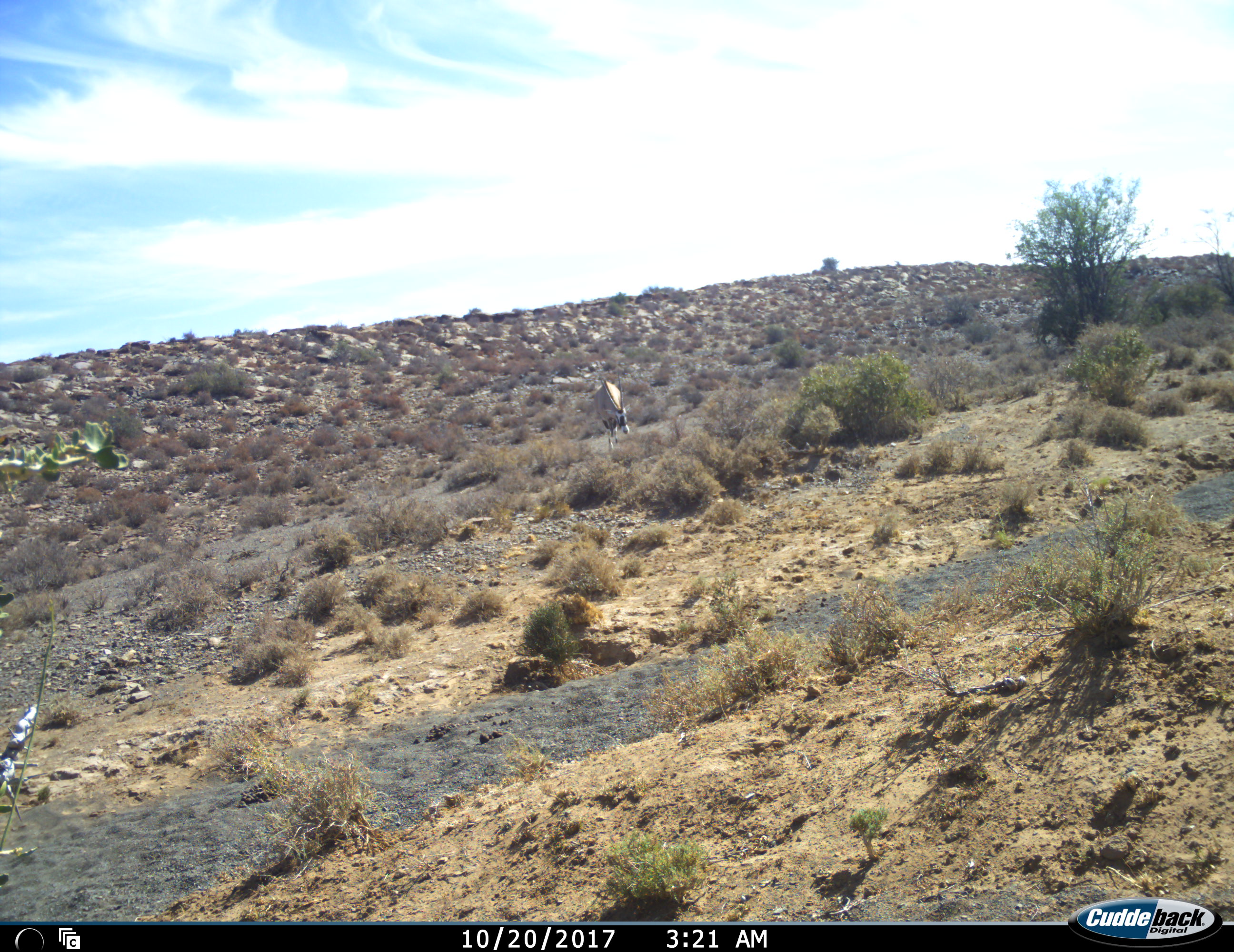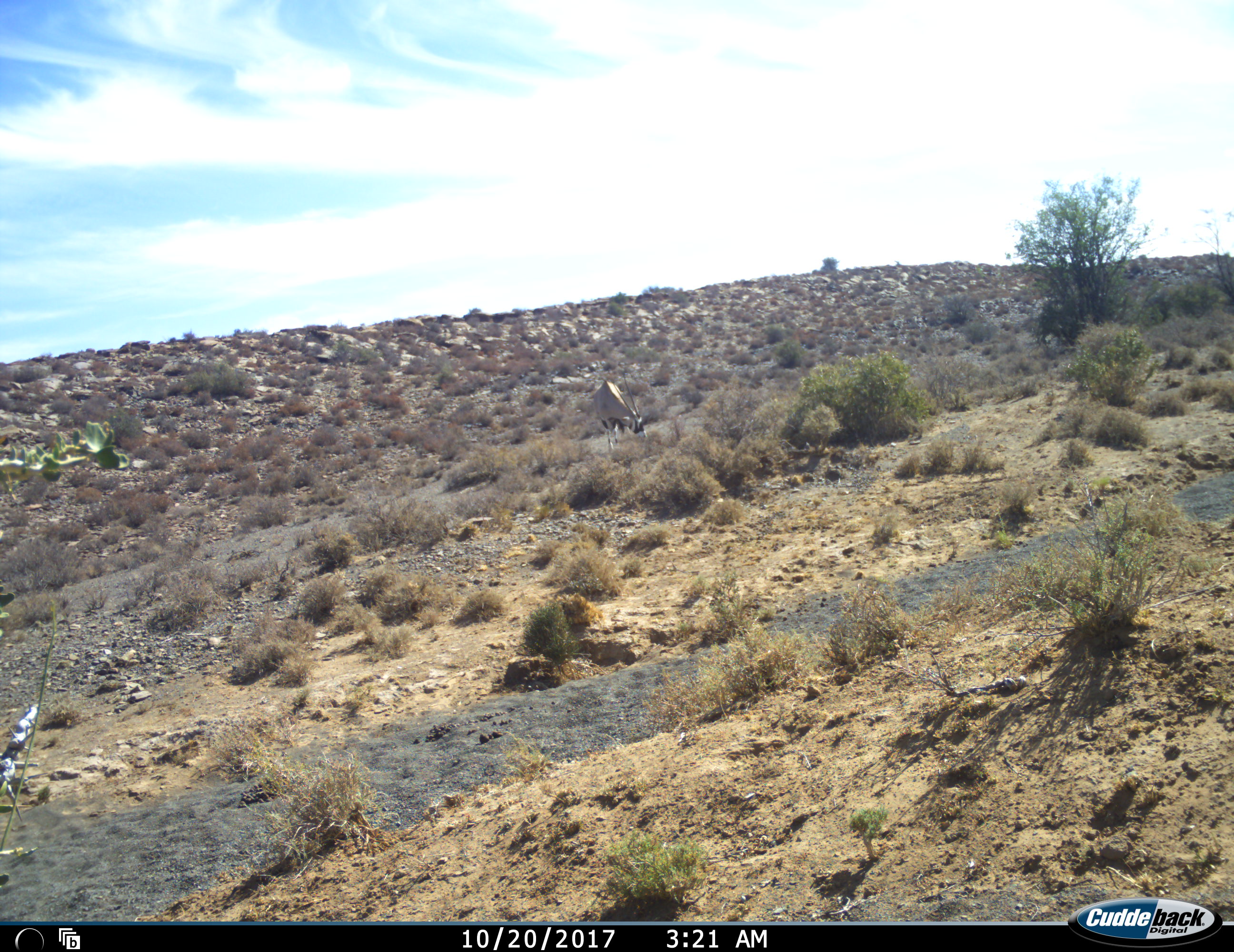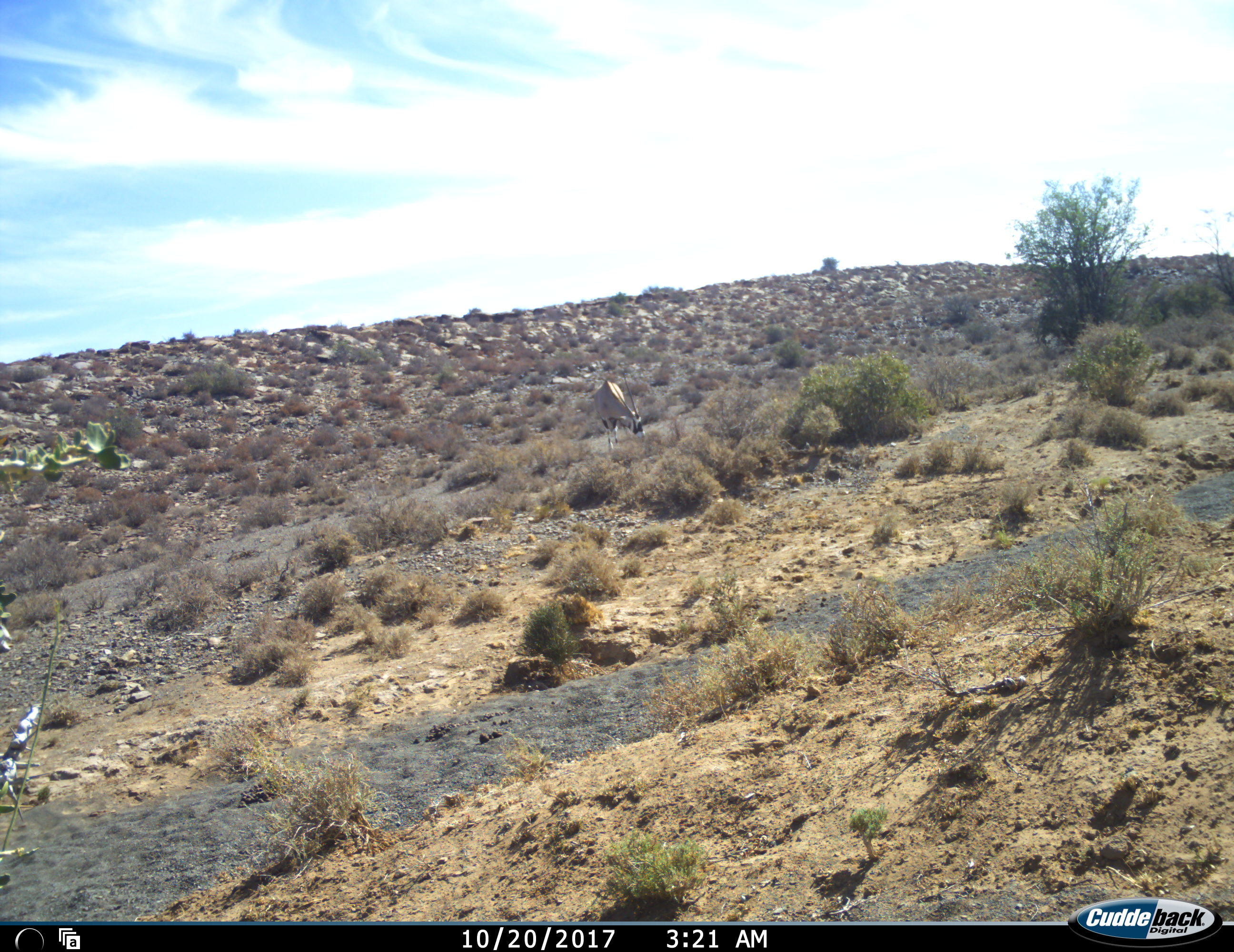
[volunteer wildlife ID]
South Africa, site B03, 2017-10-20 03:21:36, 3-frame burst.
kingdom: Animalia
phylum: Chordata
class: Mammalia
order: Artiodactyla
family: Bovidae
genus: Oryx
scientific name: Oryx gazella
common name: gemsbok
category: gemsbokoryx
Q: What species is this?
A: Gemsbokoryx (gemsbok) (Oryx gazella).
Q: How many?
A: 1.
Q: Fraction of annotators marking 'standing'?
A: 10%.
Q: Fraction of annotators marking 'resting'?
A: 0%.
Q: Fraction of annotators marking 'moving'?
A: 20%.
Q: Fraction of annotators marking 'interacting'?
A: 0%.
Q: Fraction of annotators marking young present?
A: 0%.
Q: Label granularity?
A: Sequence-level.